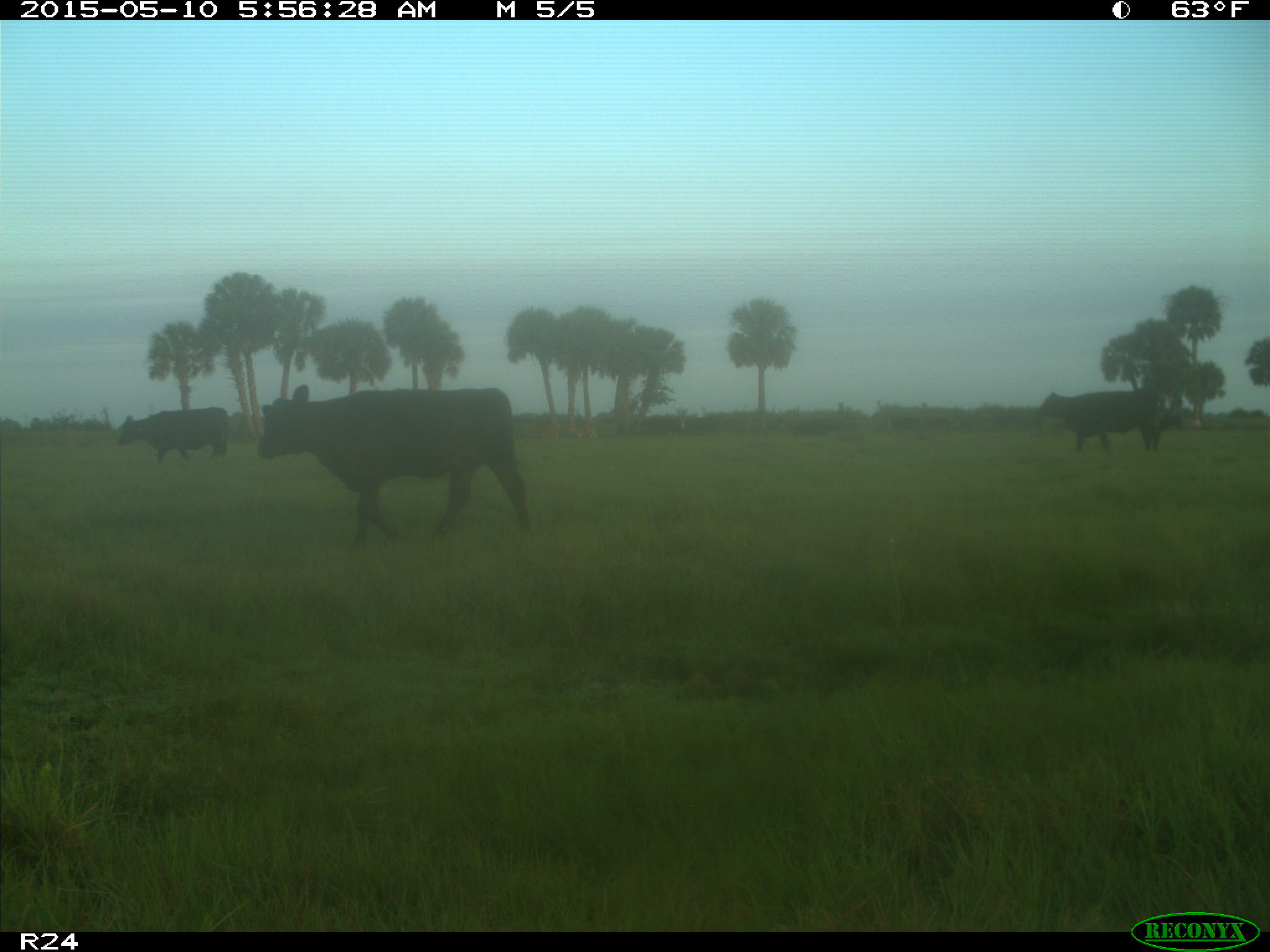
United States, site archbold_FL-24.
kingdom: Animalia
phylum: Chordata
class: Mammalia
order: Artiodactyla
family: Bovidae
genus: Bos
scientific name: Bos taurus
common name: domestic cow